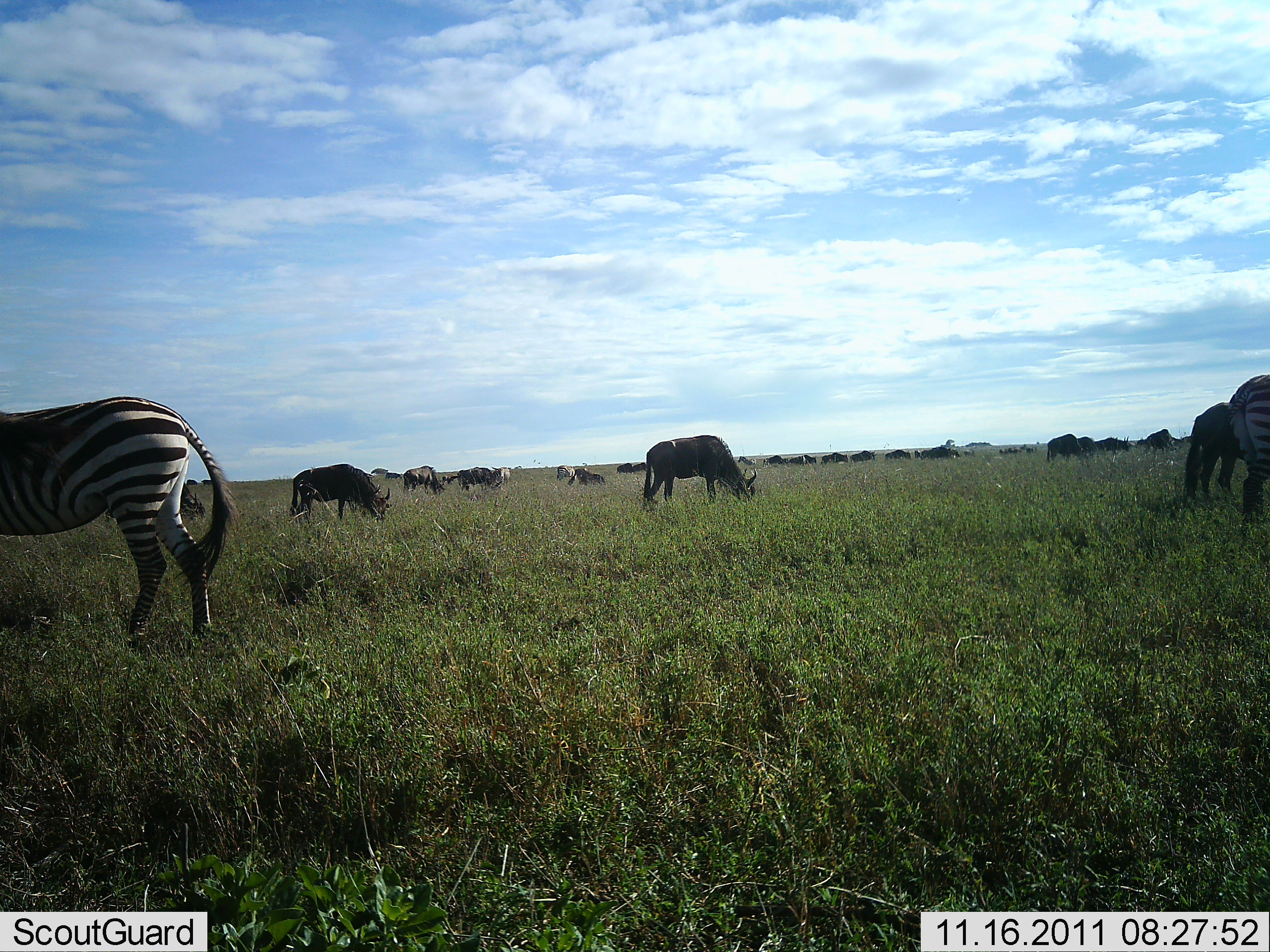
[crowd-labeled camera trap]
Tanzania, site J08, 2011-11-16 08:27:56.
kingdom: Animalia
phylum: Chordata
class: Mammalia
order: Artiodactyla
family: Bovidae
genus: Connochaetes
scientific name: Connochaetes taurinus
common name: blue wildebeest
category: wildebeest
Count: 11-50.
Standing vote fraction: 40%.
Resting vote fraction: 7%.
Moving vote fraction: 7%.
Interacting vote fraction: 0%.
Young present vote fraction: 0%.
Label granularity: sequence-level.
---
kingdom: Animalia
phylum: Chordata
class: Mammalia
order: Perissodactyla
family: Equidae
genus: Equus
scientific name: Equus quagga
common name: plains zebra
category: zebra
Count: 2.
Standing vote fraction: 80%.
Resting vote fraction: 0%.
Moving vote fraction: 0%.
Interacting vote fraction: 0%.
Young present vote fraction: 0%.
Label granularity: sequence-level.